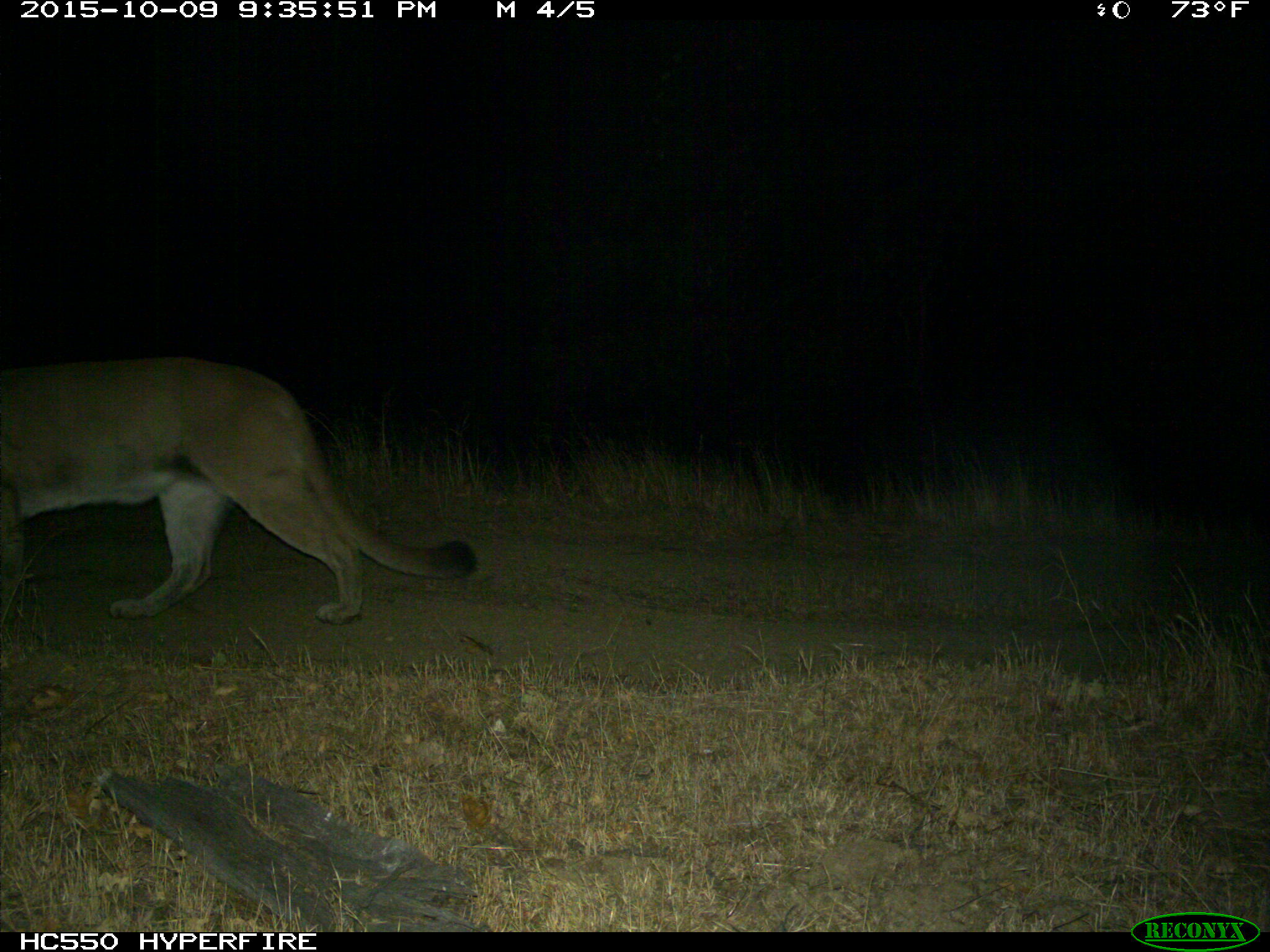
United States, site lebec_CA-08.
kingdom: Animalia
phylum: Chordata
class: Mammalia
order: Carnivora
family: Felidae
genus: Puma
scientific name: Puma concolor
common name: mountain lion